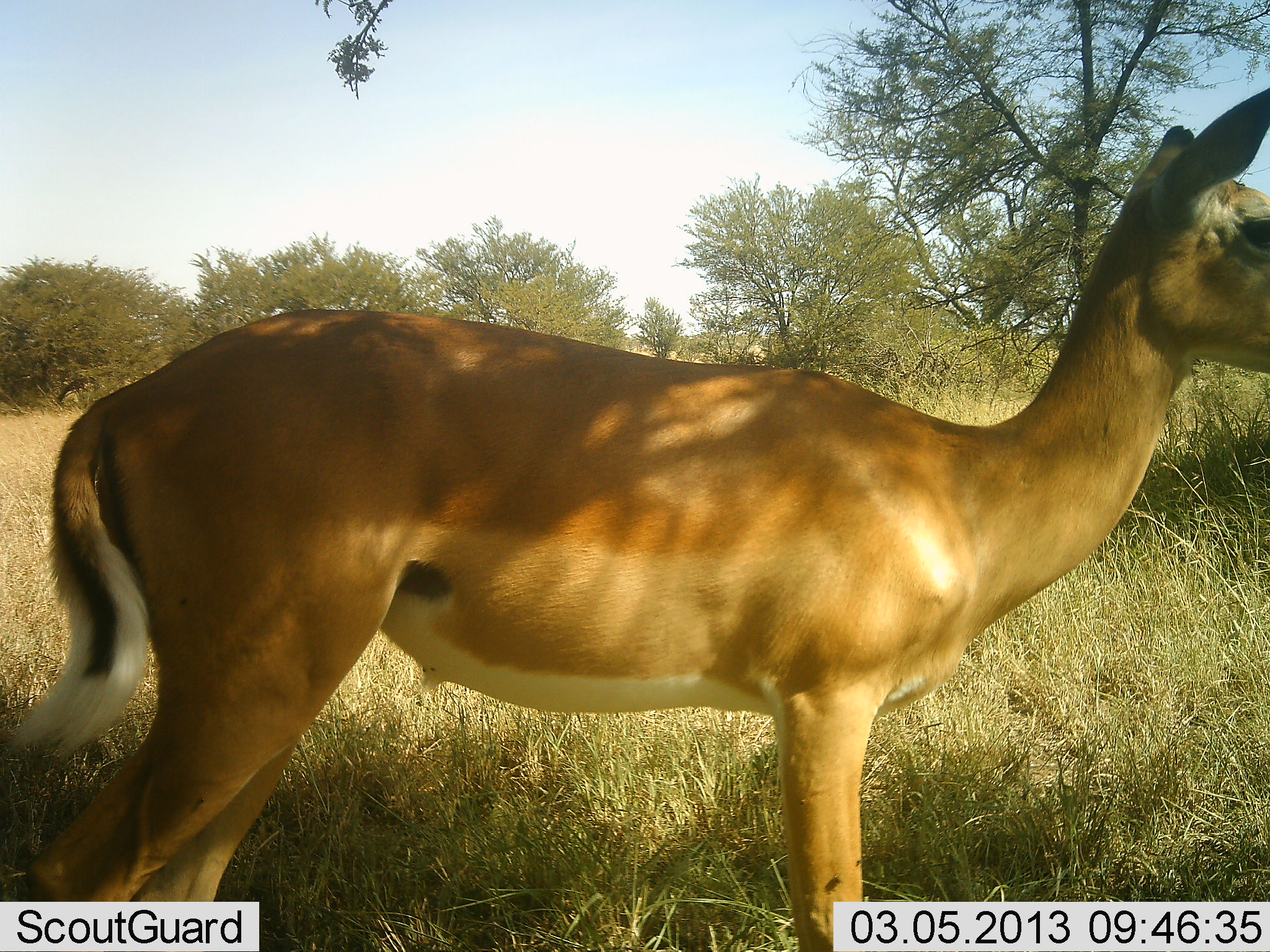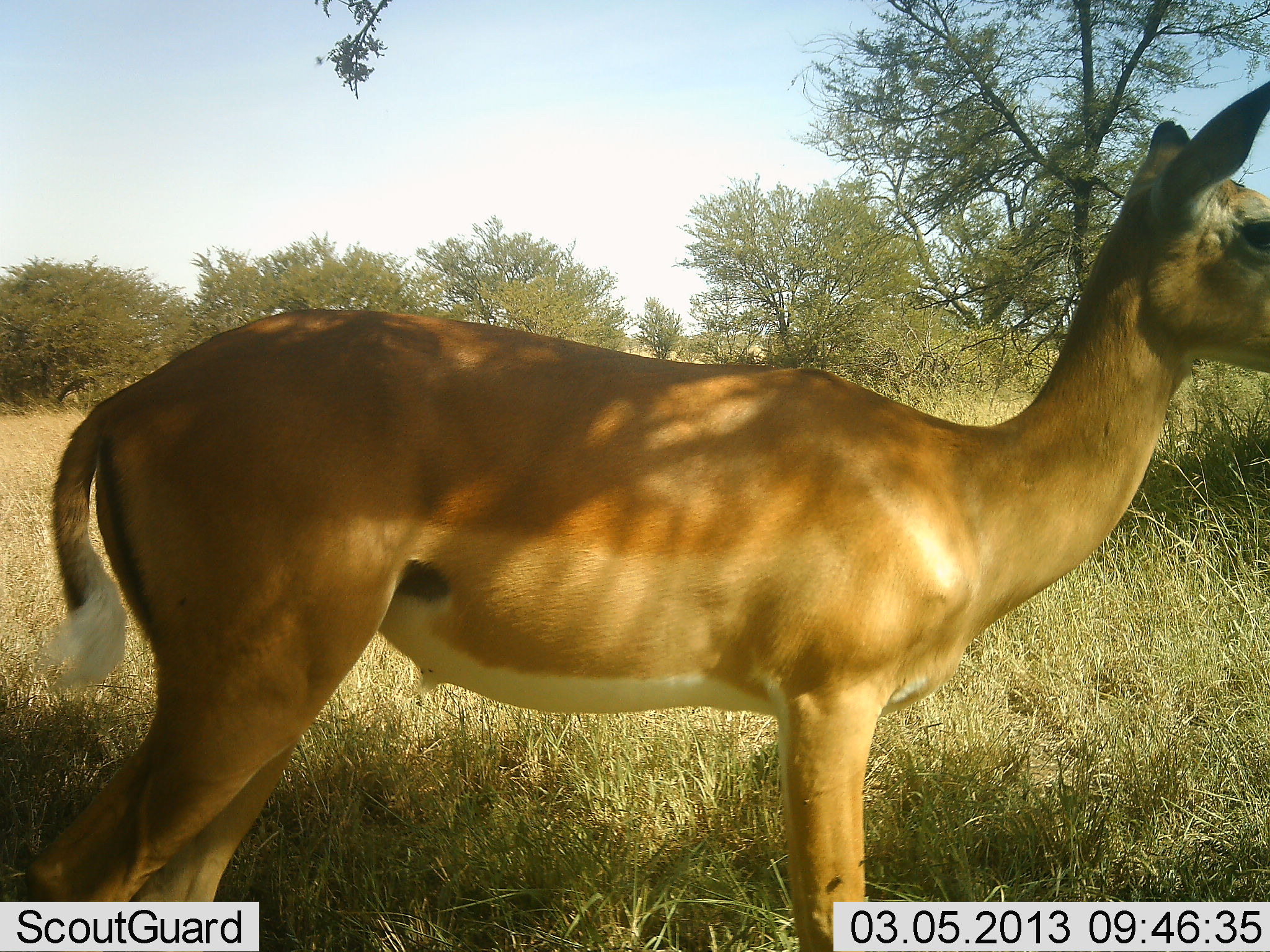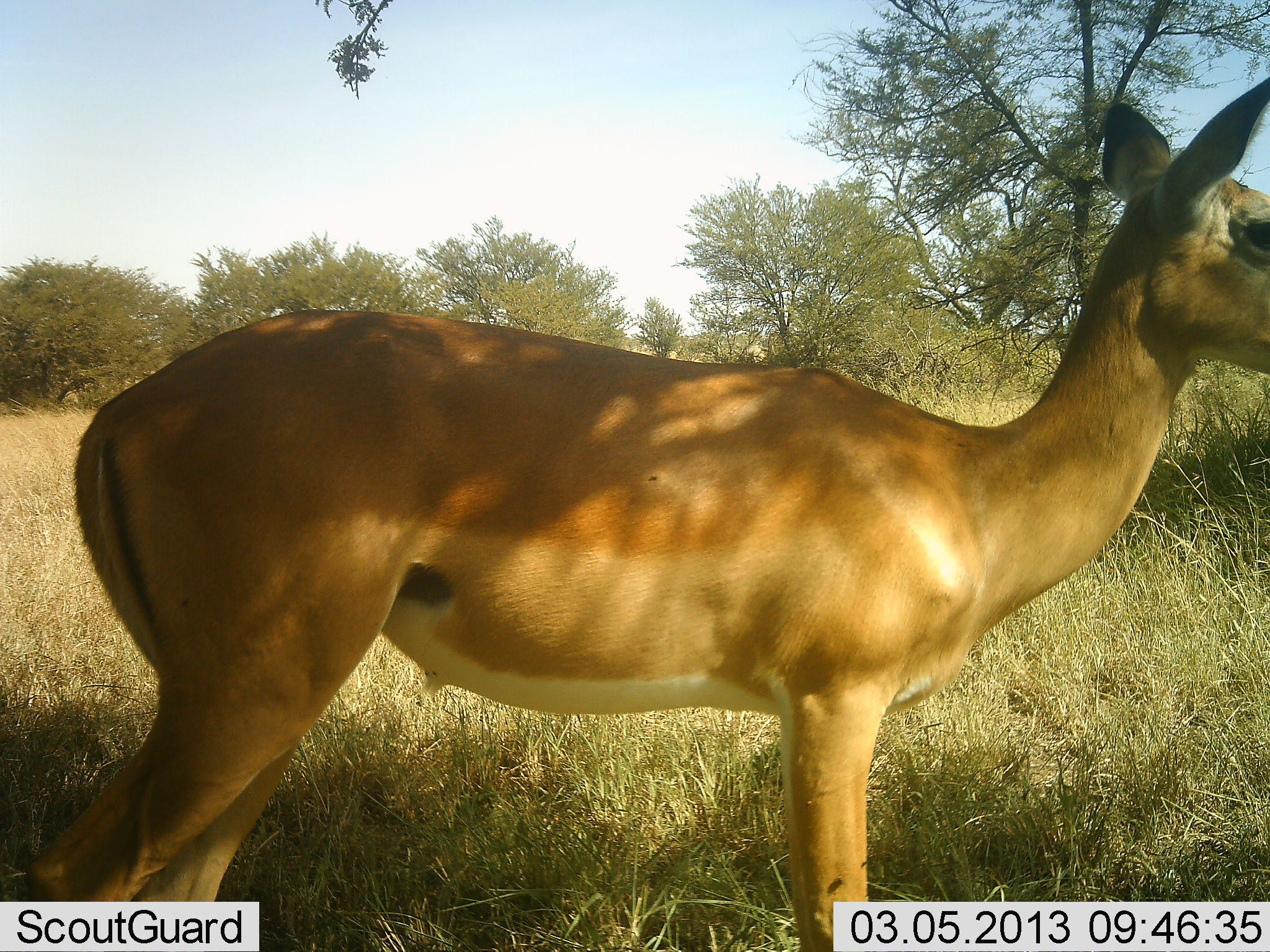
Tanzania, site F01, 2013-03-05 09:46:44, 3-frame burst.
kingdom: Animalia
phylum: Chordata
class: Mammalia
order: Artiodactyla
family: Bovidae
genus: Aepyceros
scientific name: Aepyceros melampus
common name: impala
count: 1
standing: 100%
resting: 0%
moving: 0%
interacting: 0%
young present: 0%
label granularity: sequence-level